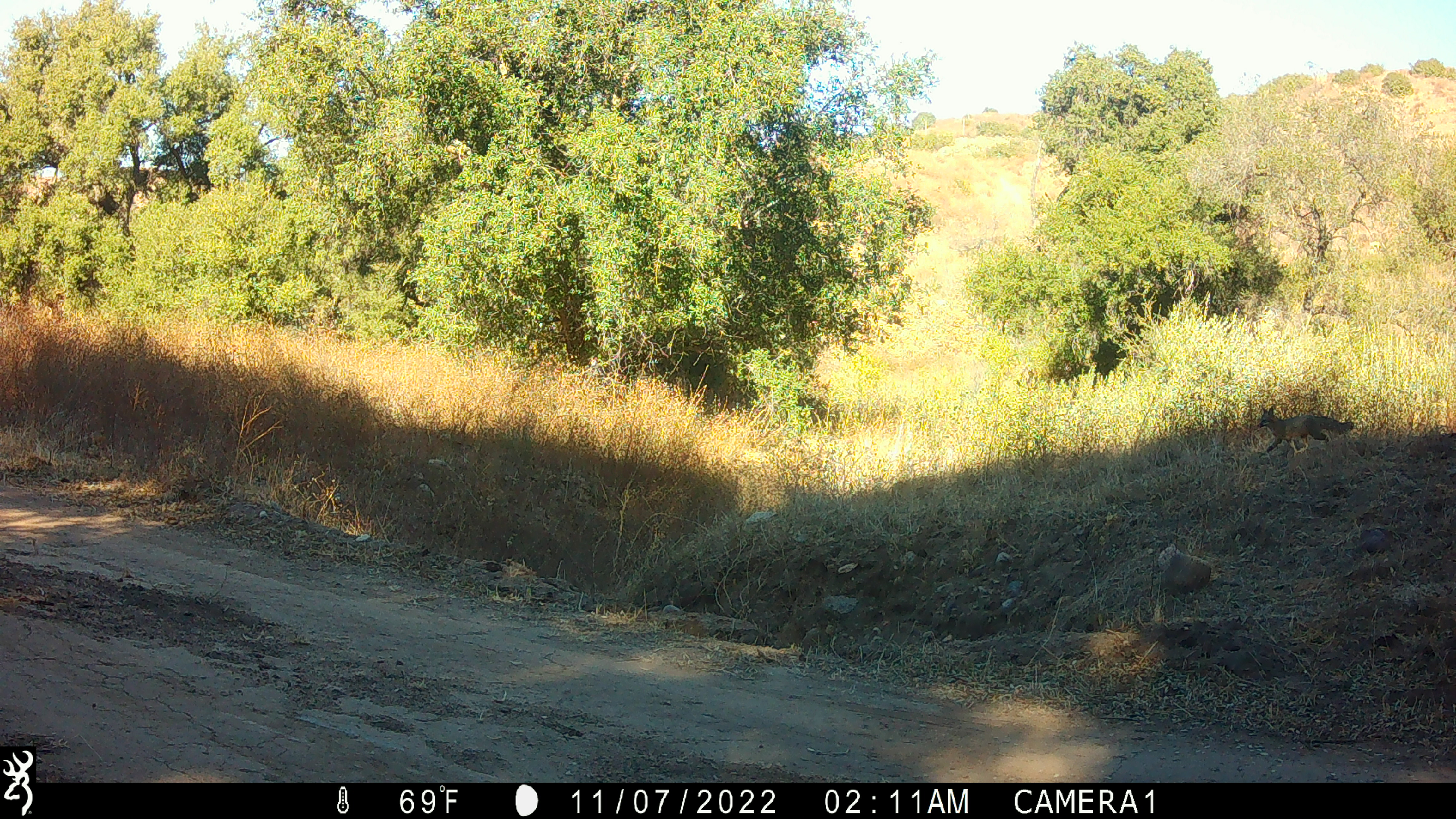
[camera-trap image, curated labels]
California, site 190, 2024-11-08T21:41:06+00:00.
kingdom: Animalia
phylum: Chordata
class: Mammalia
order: Carnivora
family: Canidae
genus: Urocyon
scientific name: Urocyon cinereoargenteus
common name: gray fox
Gray fox (Urocyon cinereoargenteus).